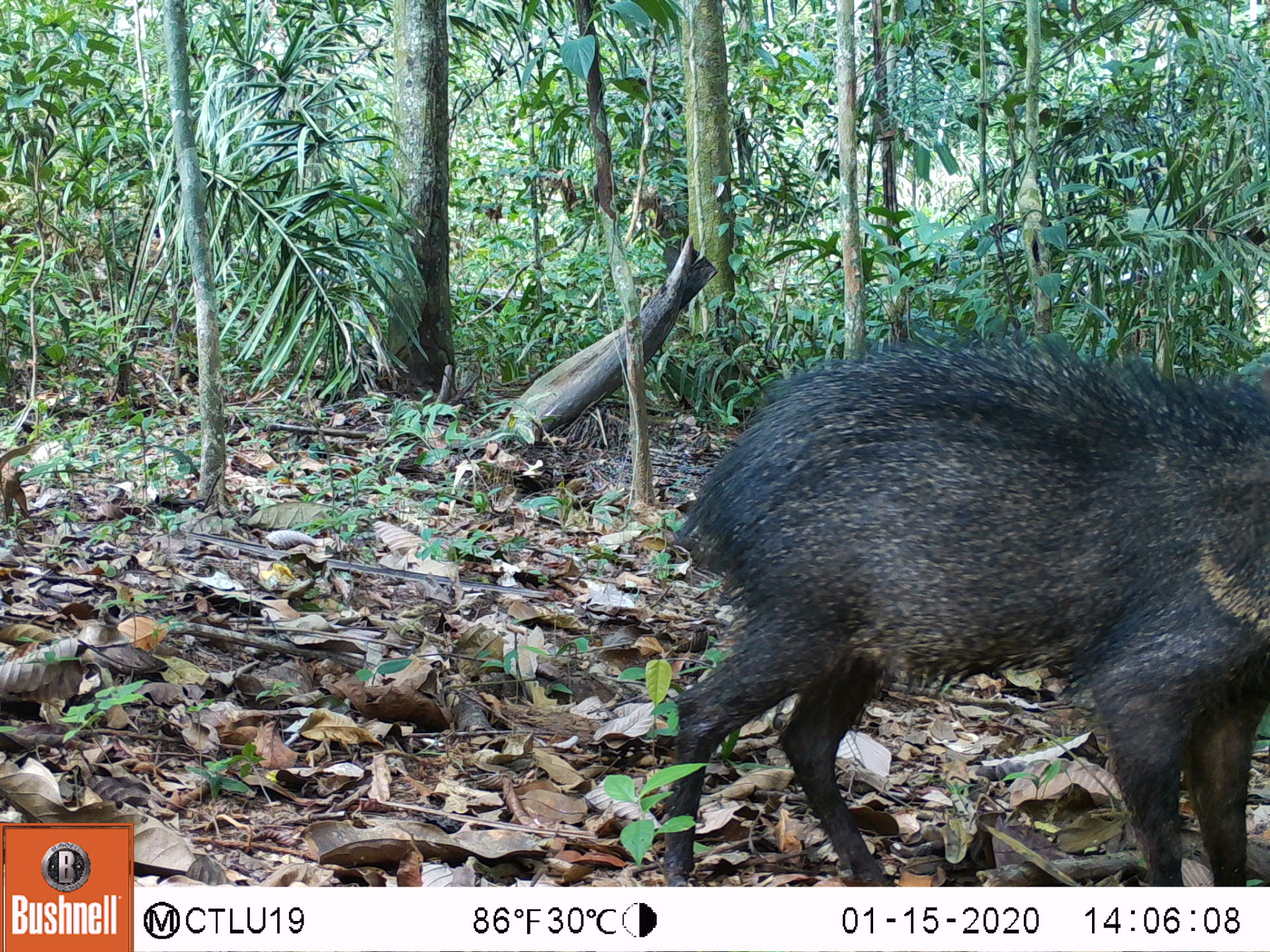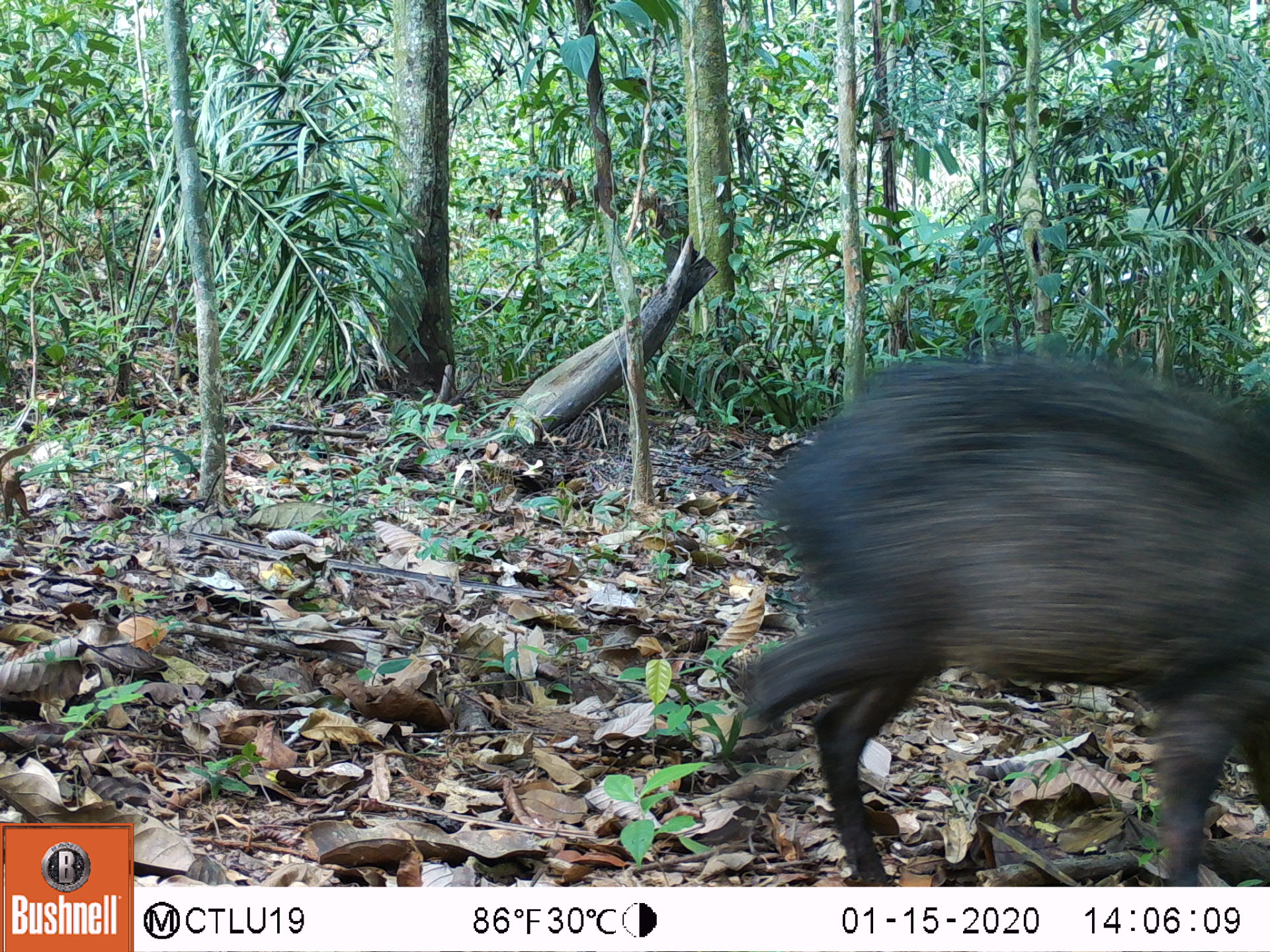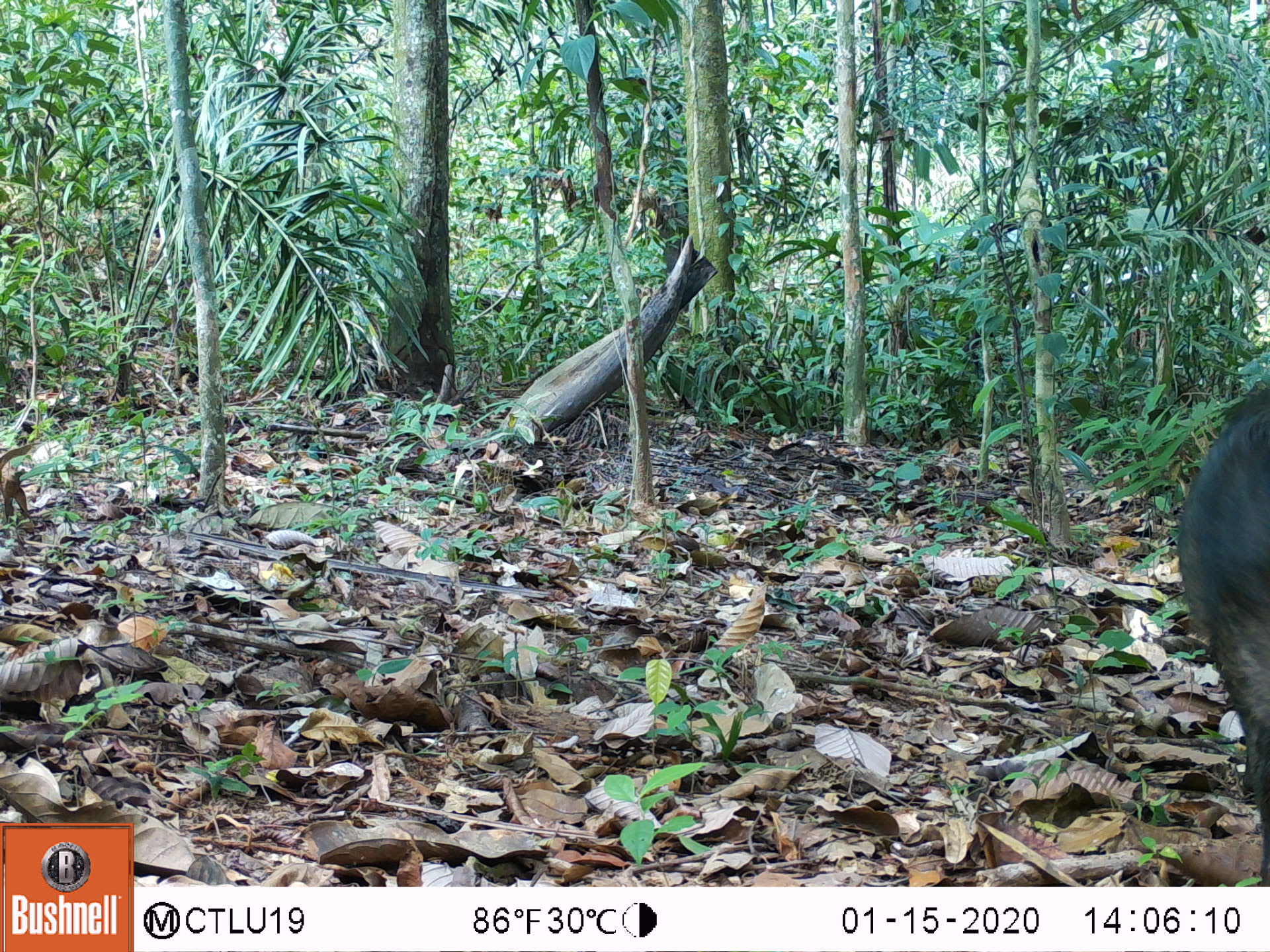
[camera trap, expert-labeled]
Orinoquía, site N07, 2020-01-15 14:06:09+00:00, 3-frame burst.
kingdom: Animalia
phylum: Chordata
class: Mammalia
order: Artiodactyla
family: Tayassuidae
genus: Pecari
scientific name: Pecari tajacu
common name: collared peccary